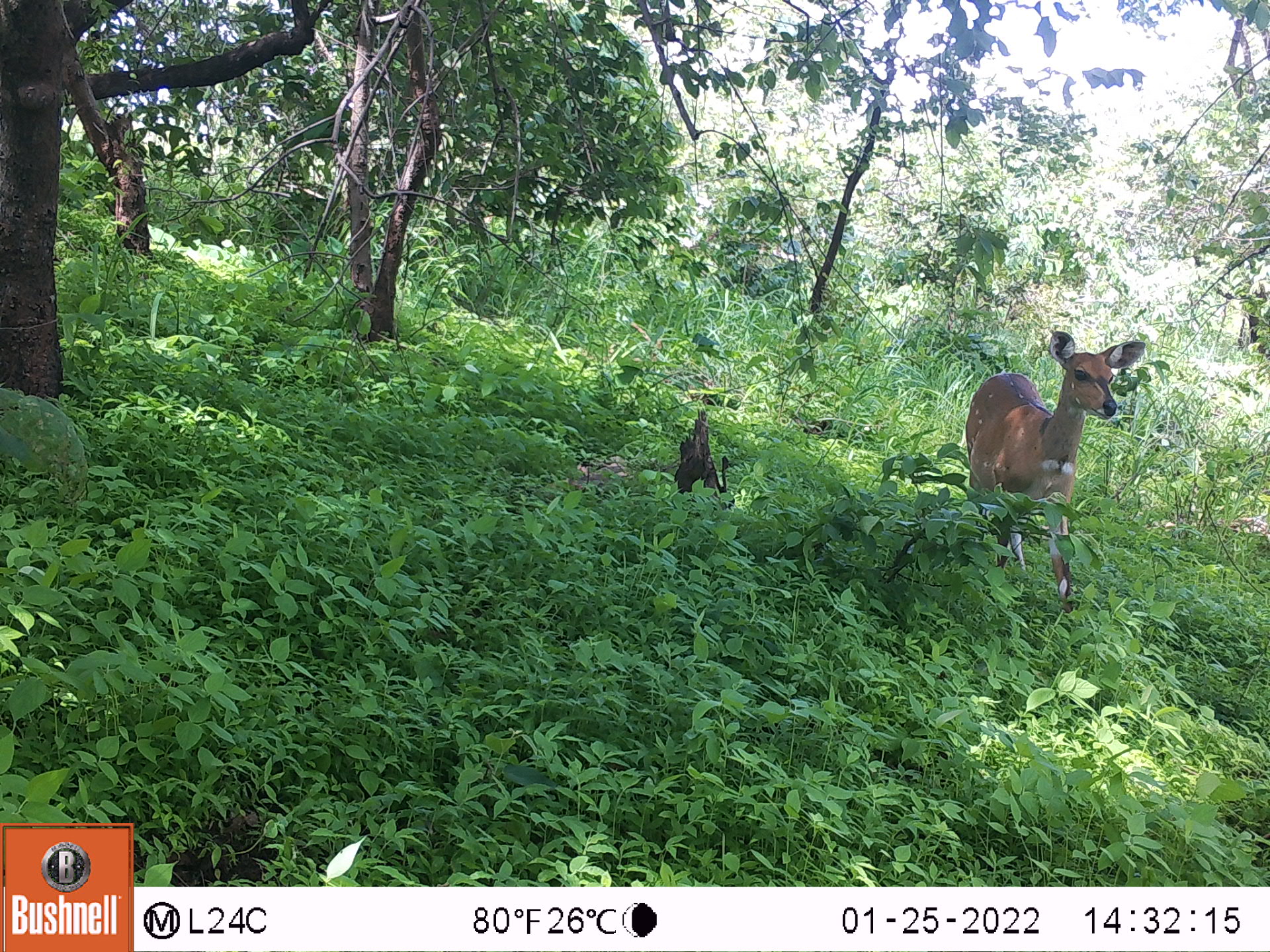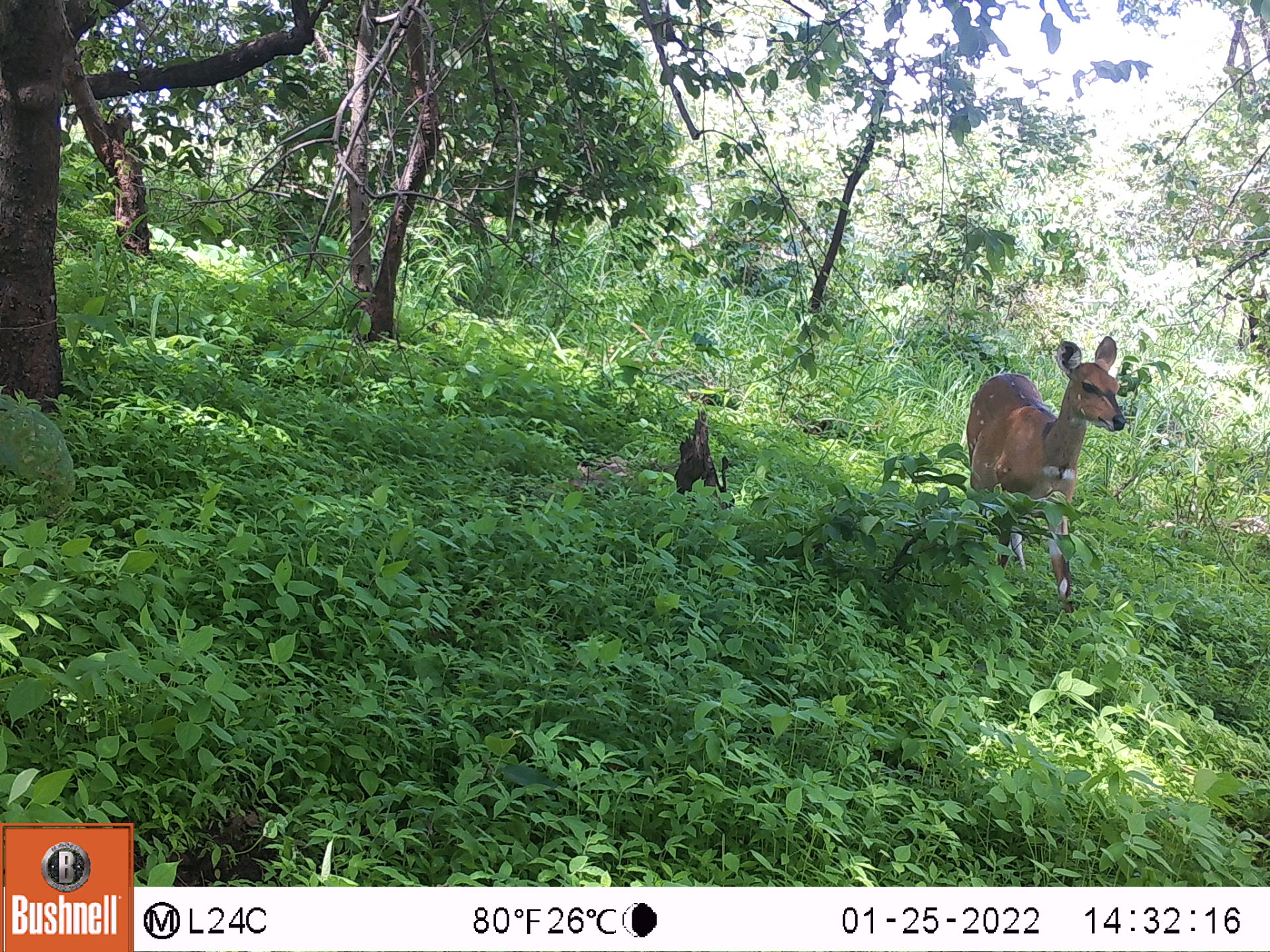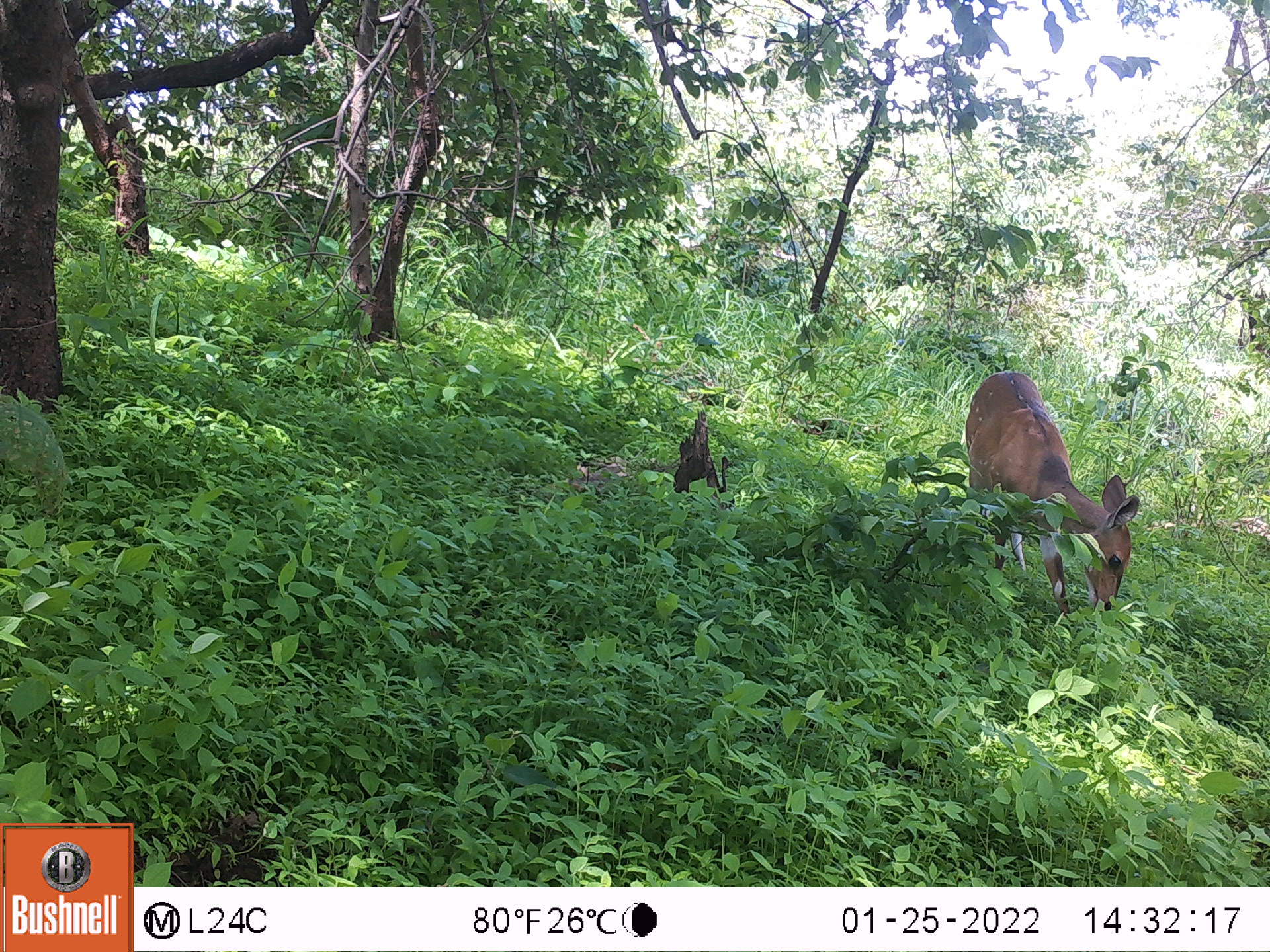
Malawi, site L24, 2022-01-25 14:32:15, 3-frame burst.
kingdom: Animalia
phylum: Chordata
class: Mammalia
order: Artiodactyla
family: Bovidae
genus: Tragelaphus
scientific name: Tragelaphus sylvaticus sylvaticus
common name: cape bushbuck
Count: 1.